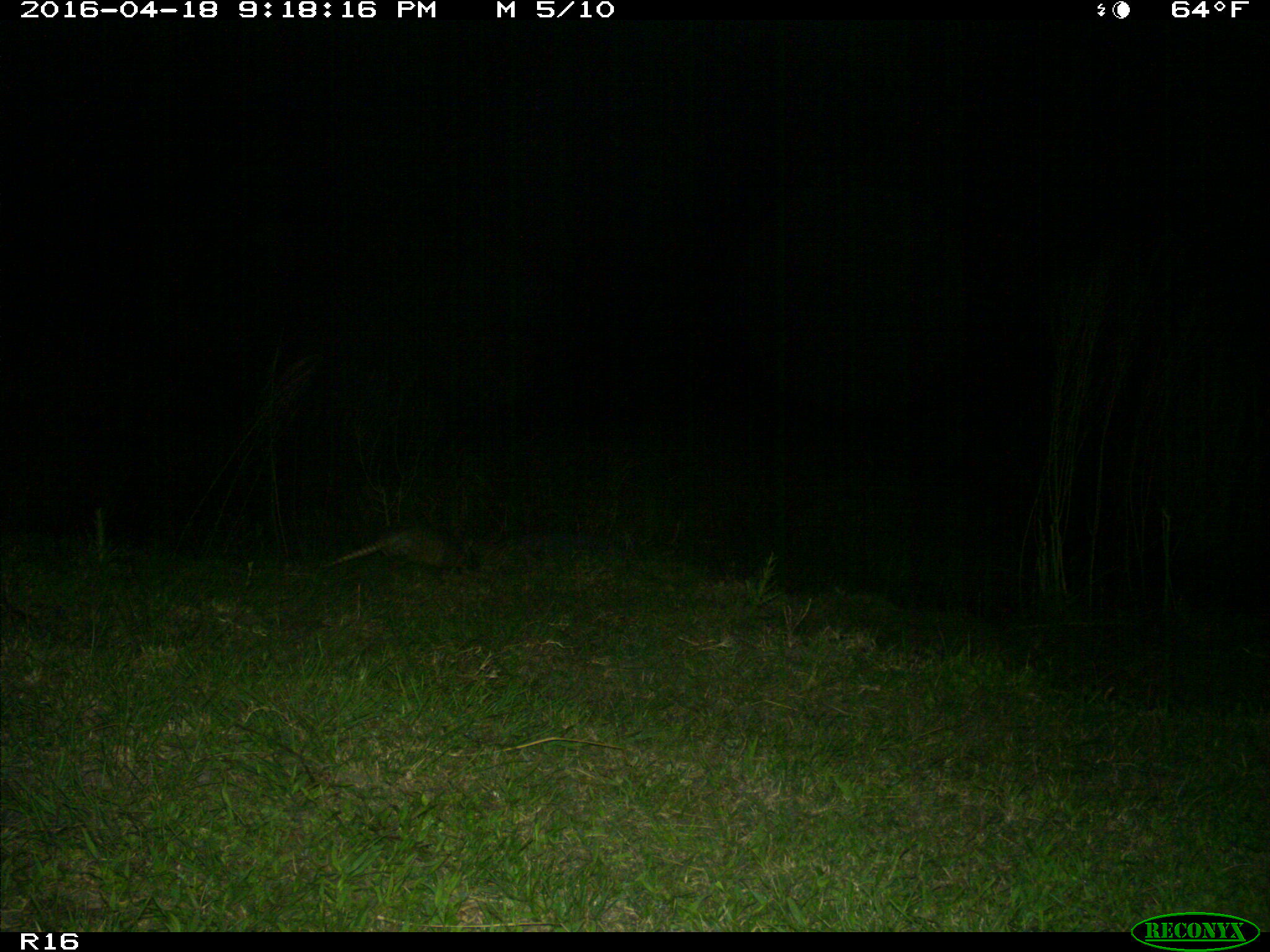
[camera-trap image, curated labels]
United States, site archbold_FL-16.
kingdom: Animalia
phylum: Chordata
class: Mammalia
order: Cingulata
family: Dasypodidae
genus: Dasypus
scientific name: Dasypus novemcinctus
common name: nine-banded armadillo